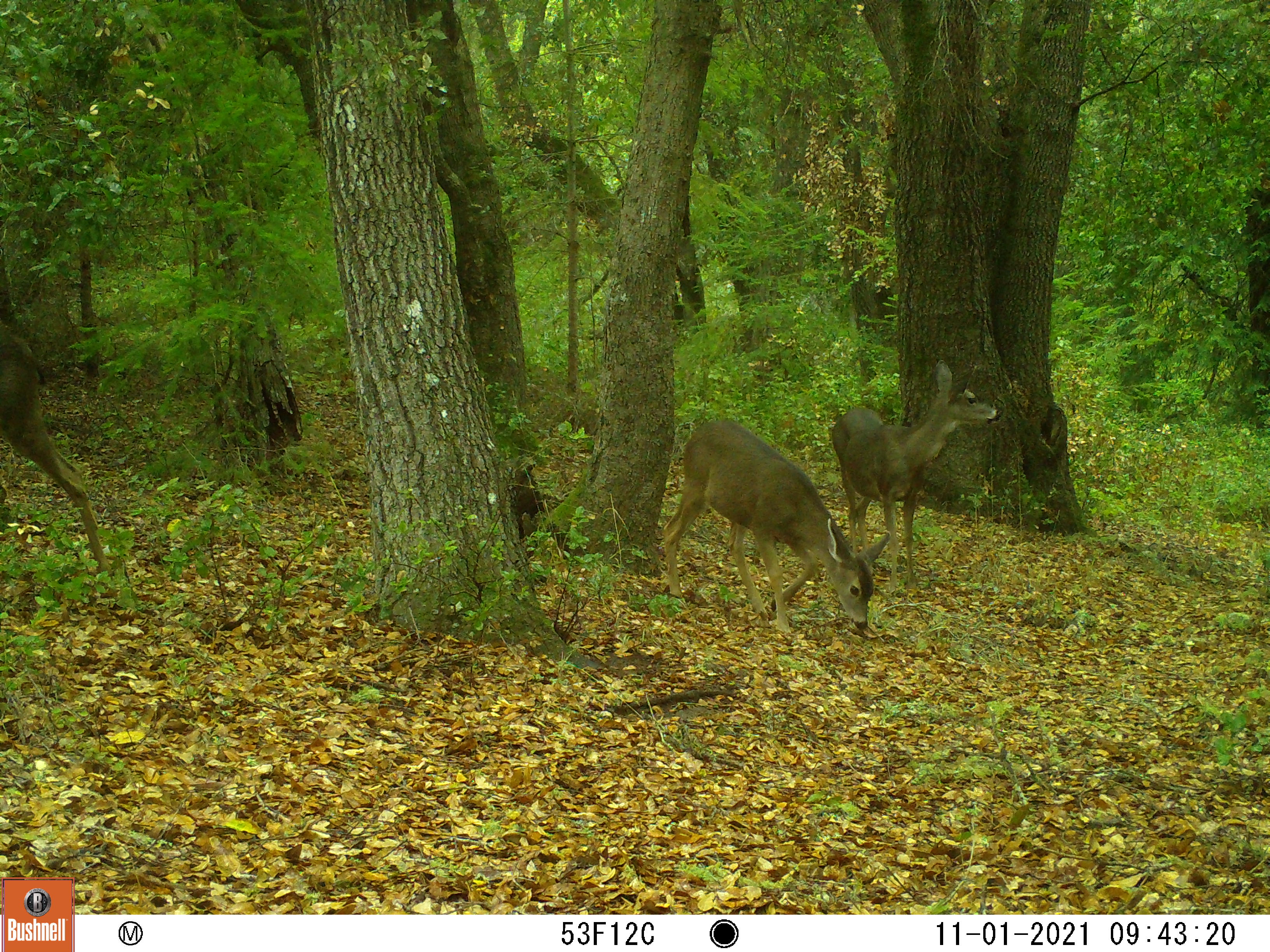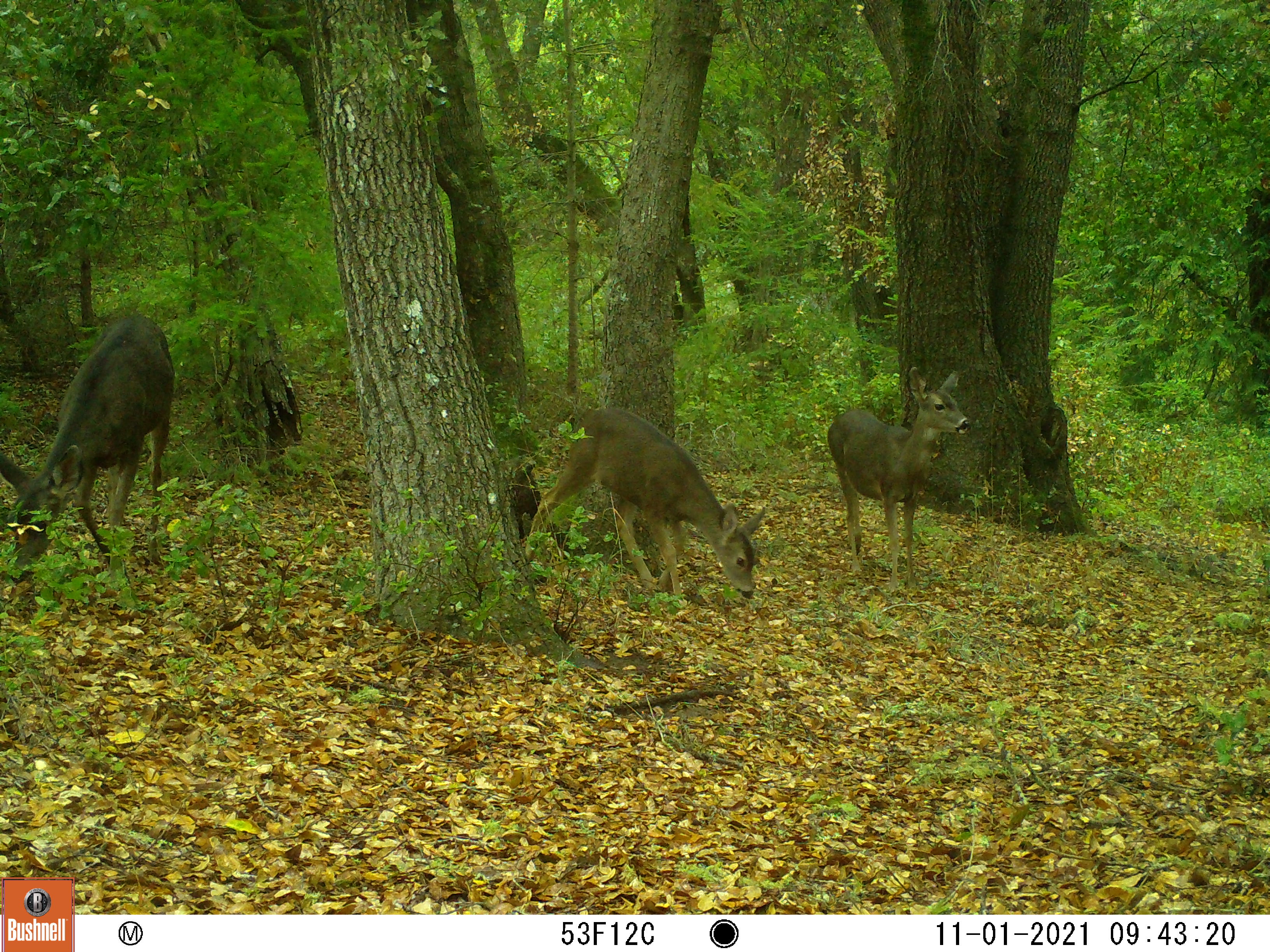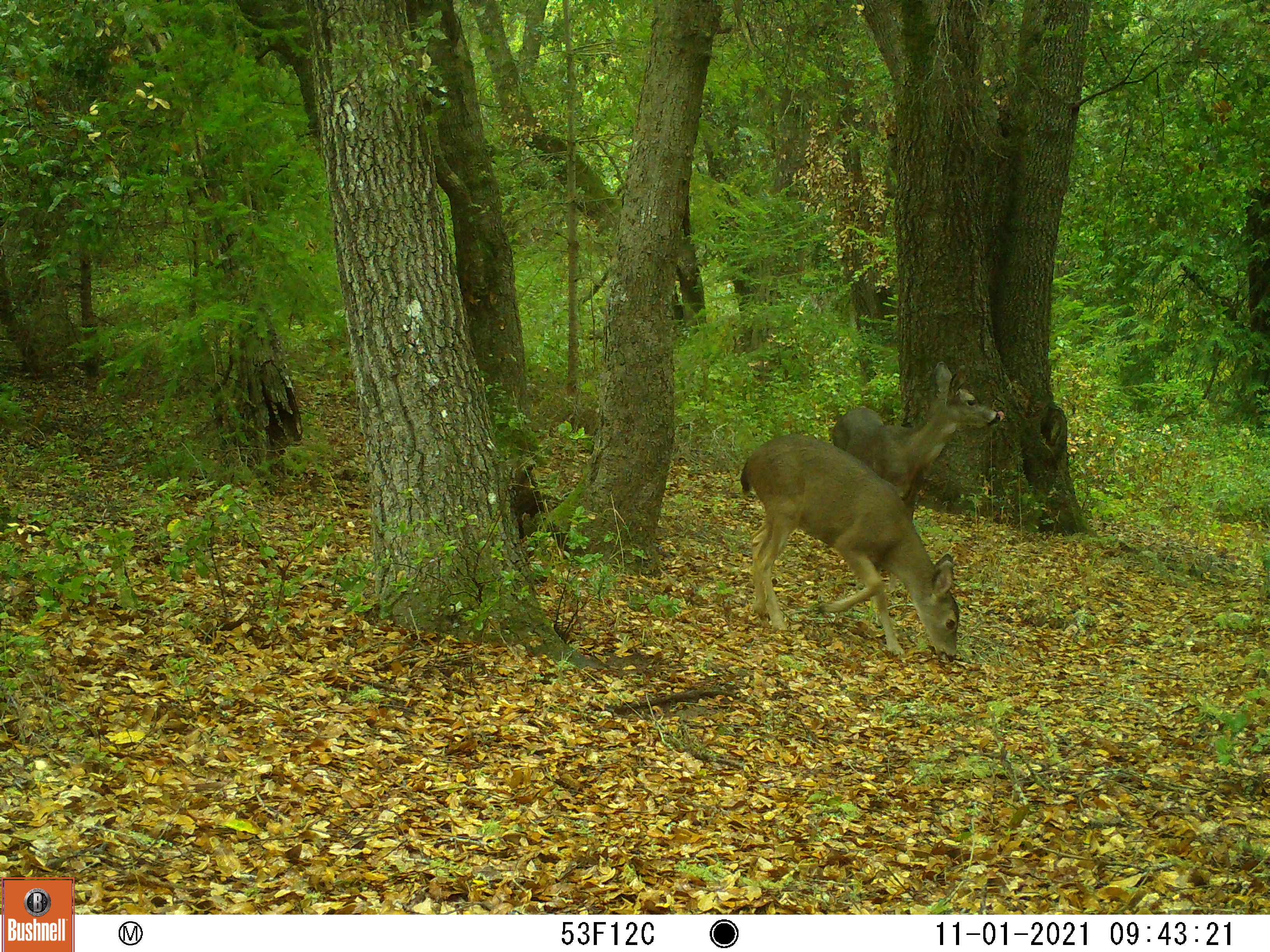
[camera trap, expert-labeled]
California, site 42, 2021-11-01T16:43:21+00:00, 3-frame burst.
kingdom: Animalia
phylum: Chordata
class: Mammalia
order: Artiodactyla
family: Cervidae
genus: Odocoileus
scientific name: Odocoileus hemionus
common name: mule deer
Mule deer (Odocoileus hemionus).